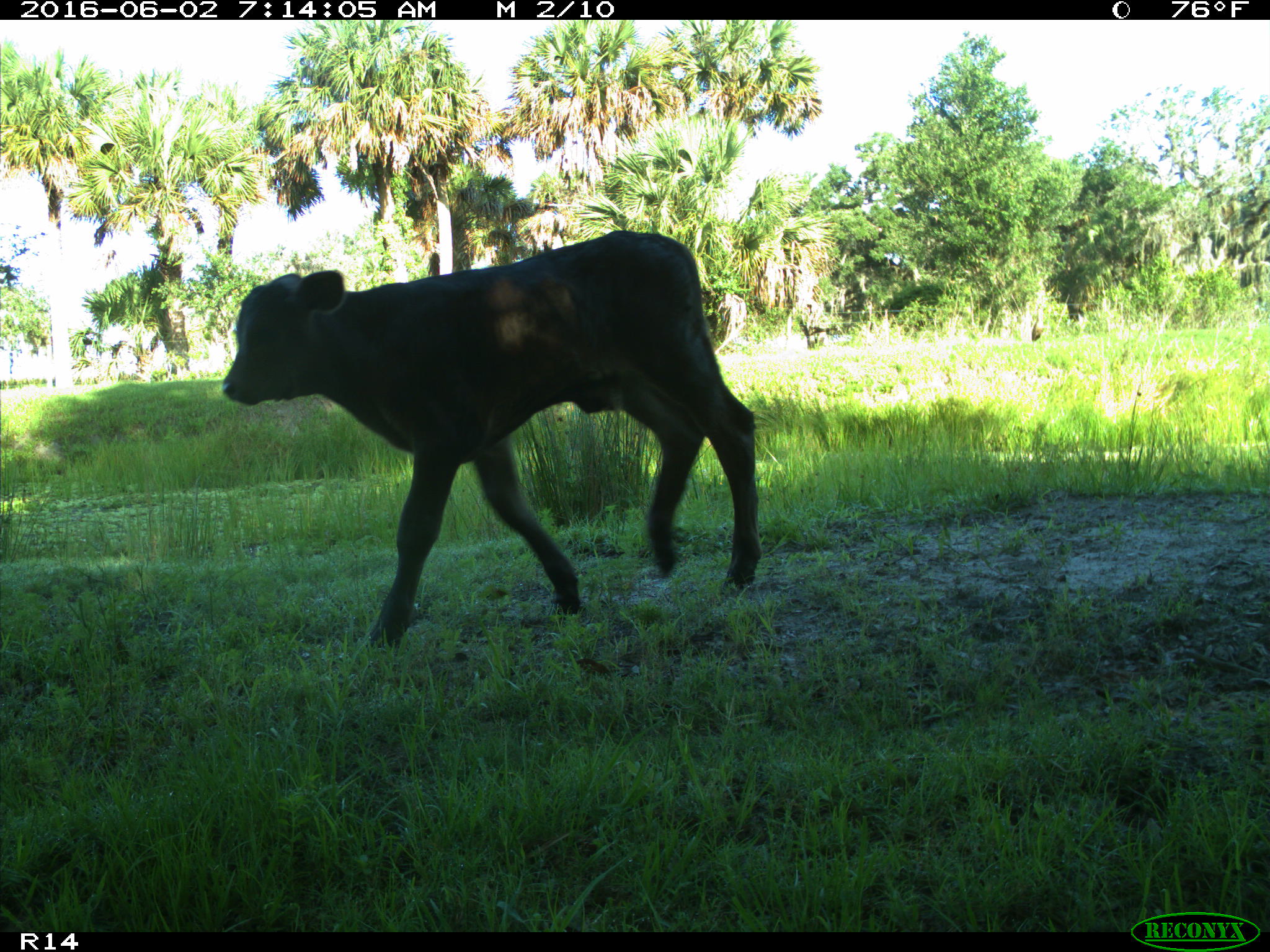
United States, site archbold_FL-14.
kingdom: Animalia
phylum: Chordata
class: Mammalia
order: Artiodactyla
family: Bovidae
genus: Bos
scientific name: Bos taurus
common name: domestic cow